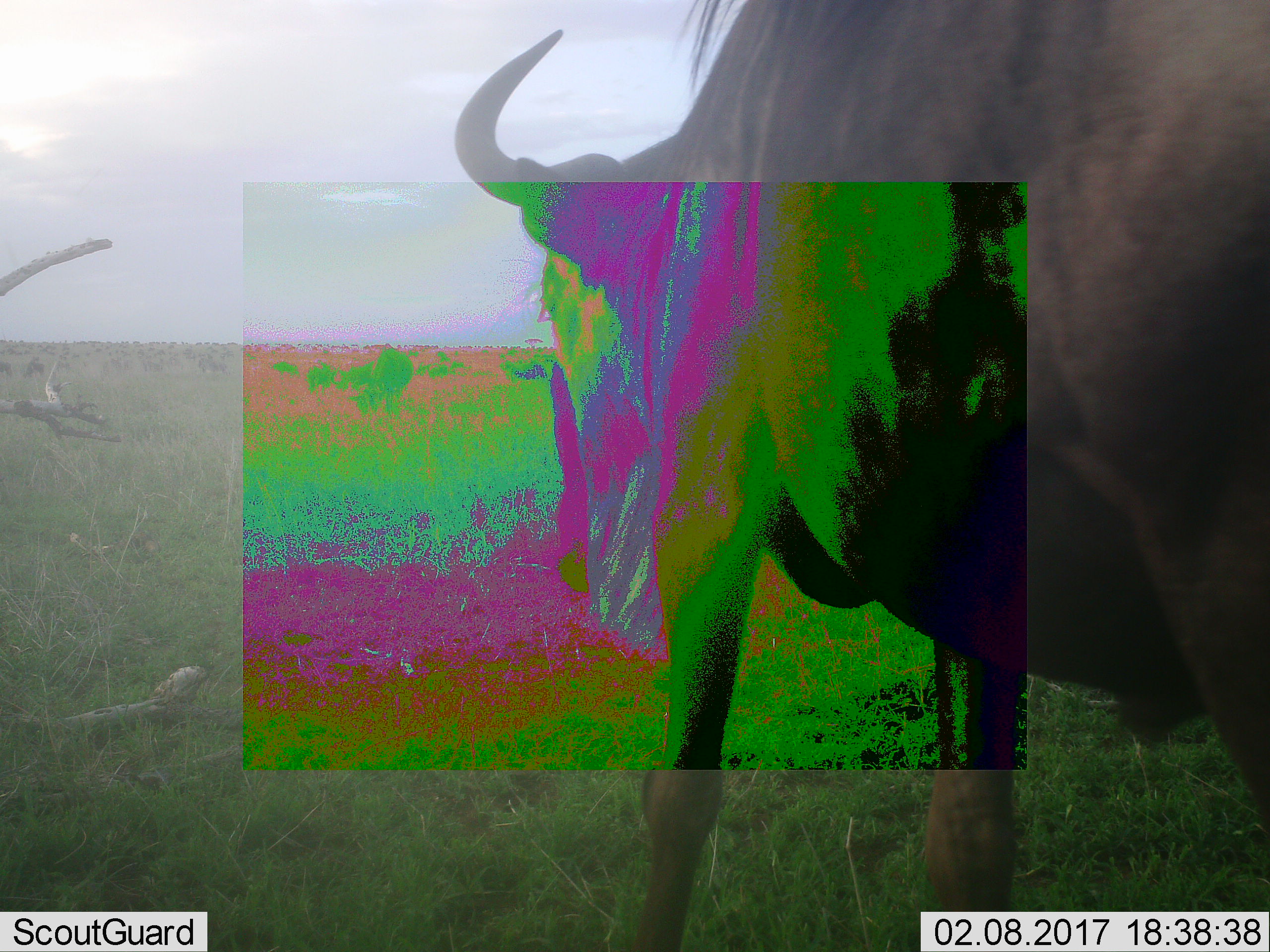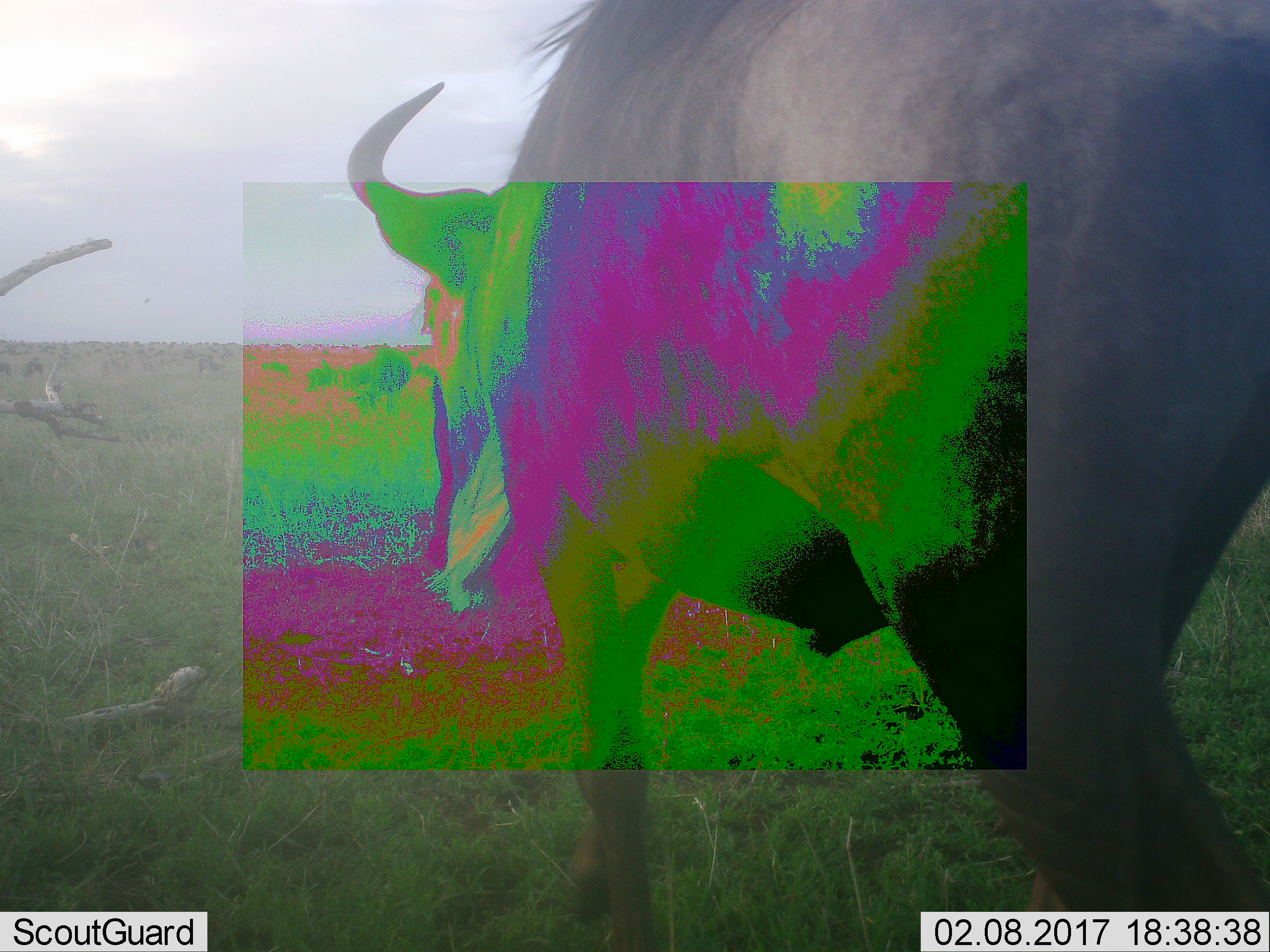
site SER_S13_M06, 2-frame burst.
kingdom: Animalia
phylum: Chordata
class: Mammalia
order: Artiodactyla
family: Bovidae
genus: Connochaetes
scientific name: Connochaetes taurinus taurinus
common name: blue wildebeest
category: wildebeestblue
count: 1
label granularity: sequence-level